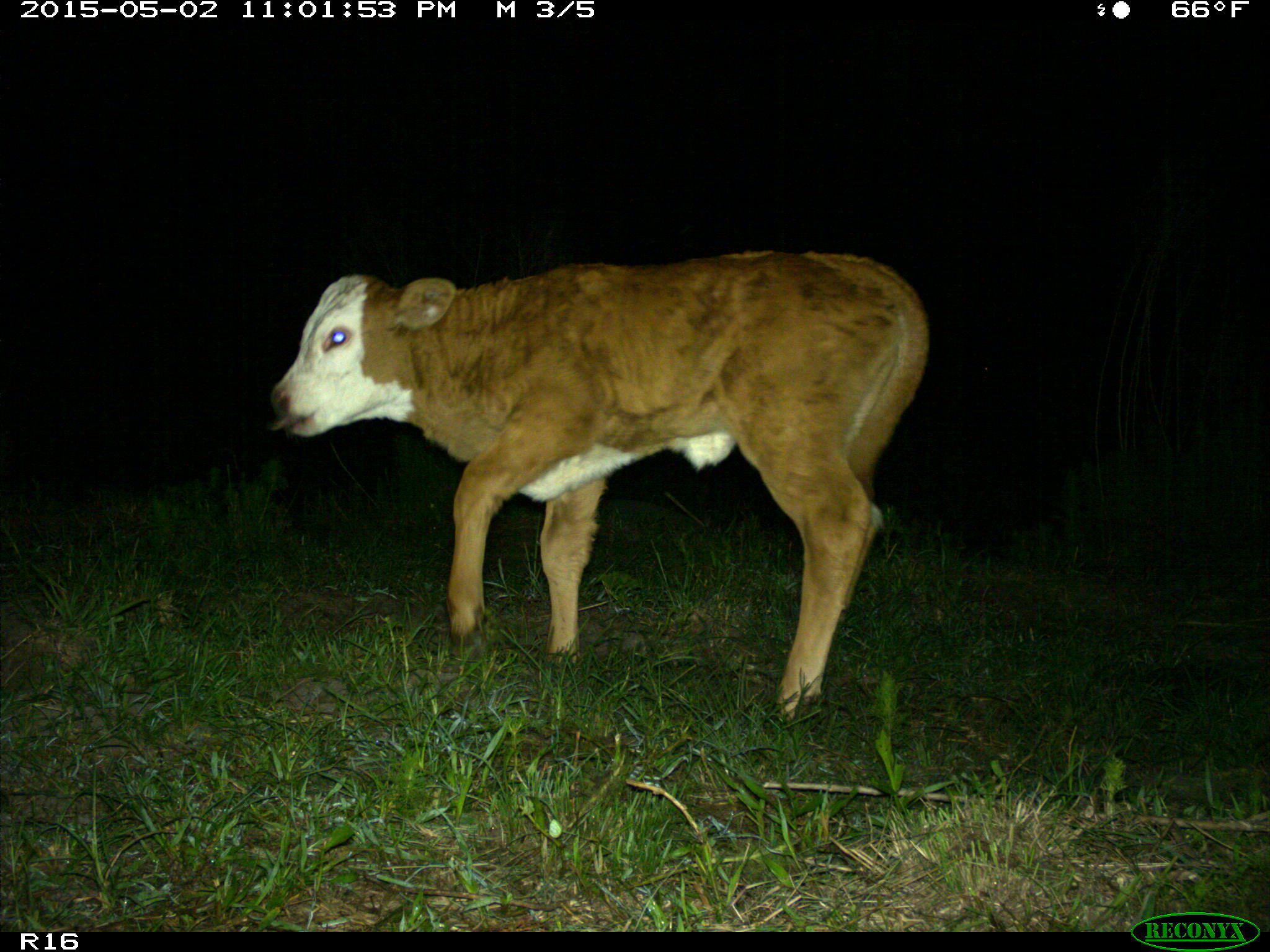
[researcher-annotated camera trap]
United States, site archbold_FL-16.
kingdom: Animalia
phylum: Chordata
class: Mammalia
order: Artiodactyla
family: Bovidae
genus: Bos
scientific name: Bos taurus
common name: domestic cow